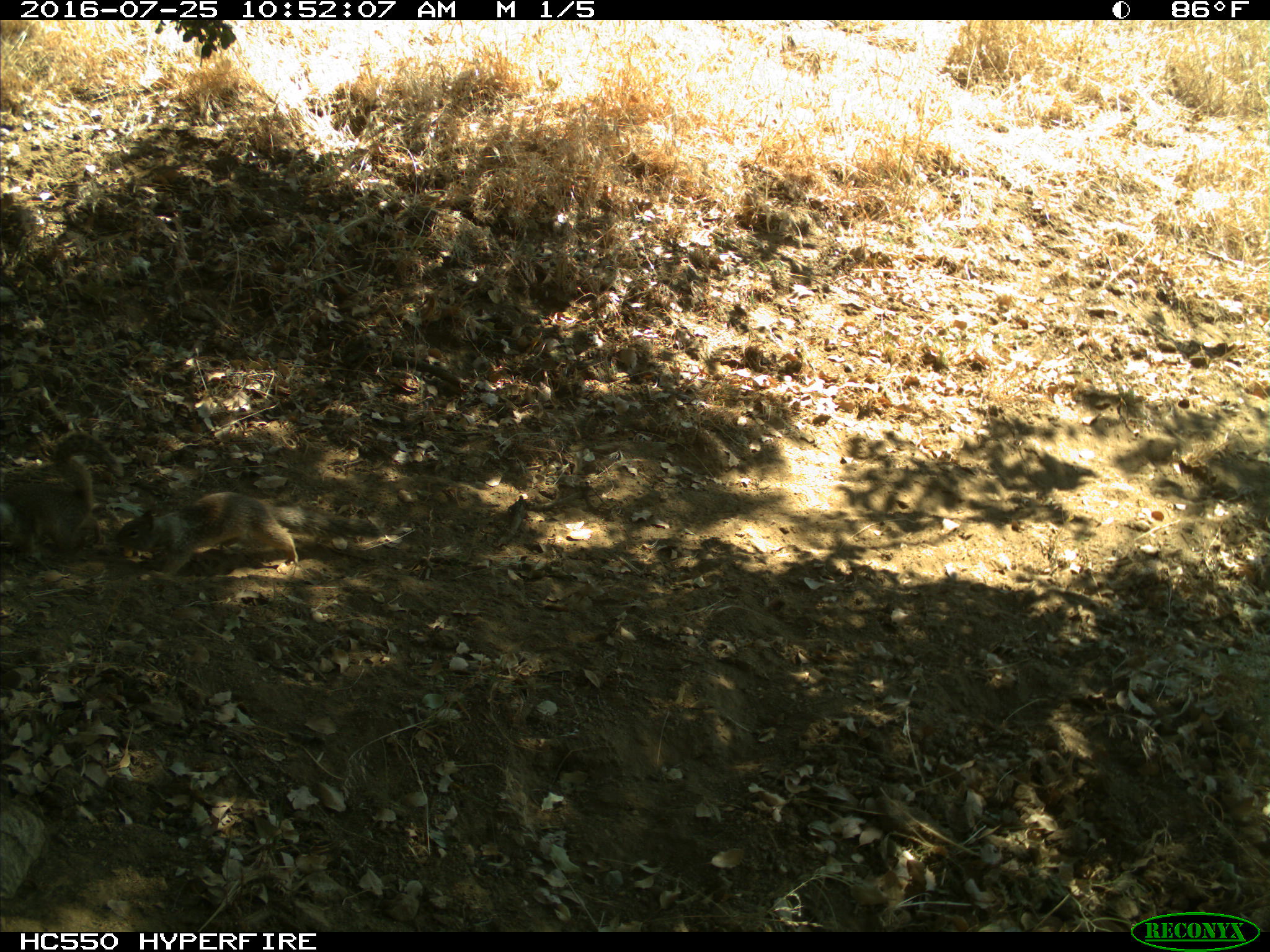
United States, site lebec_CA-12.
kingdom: Animalia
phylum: Chordata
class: Mammalia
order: Rodentia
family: Sciuridae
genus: Otospermophilus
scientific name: Otospermophilus beecheyi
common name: california ground squirrel